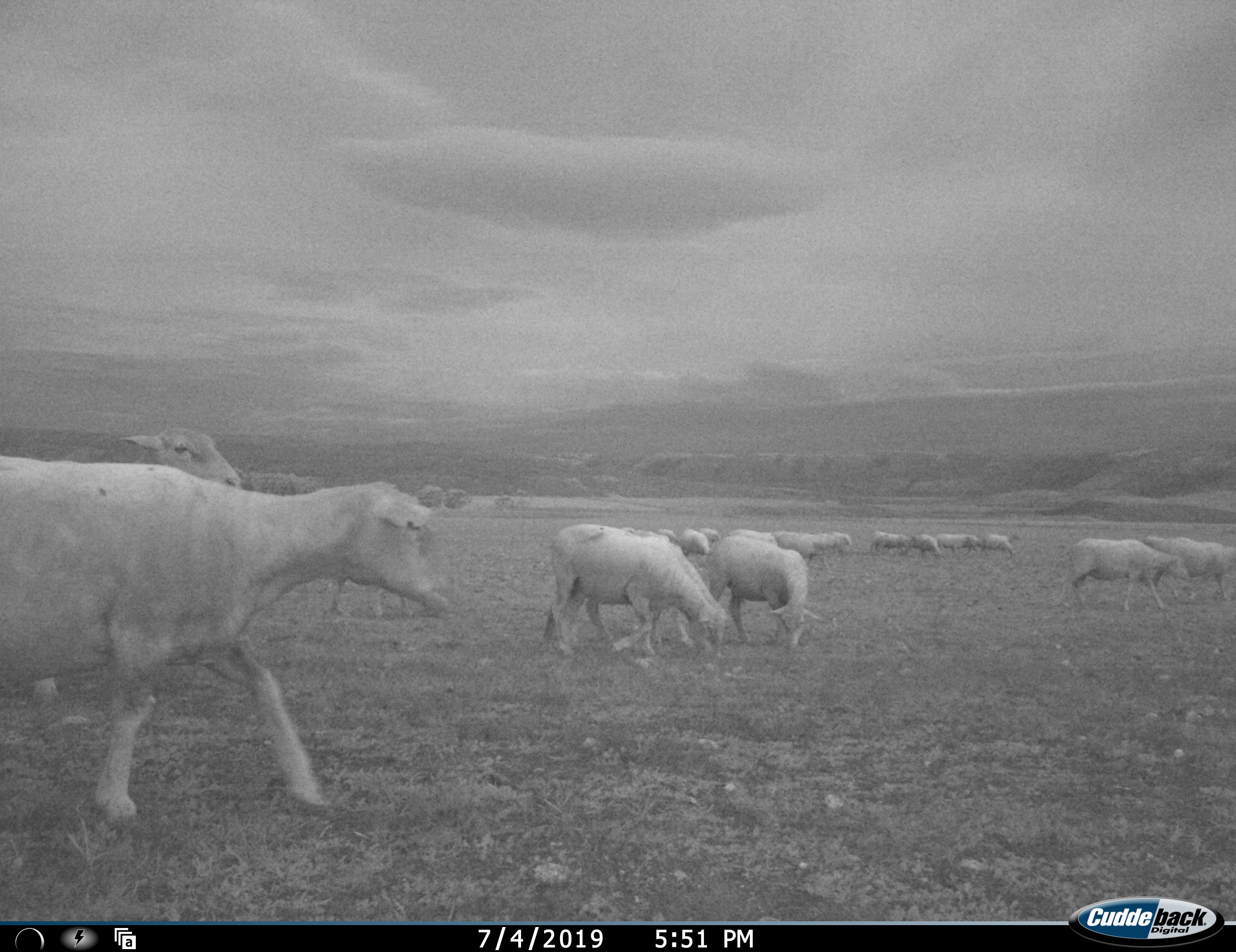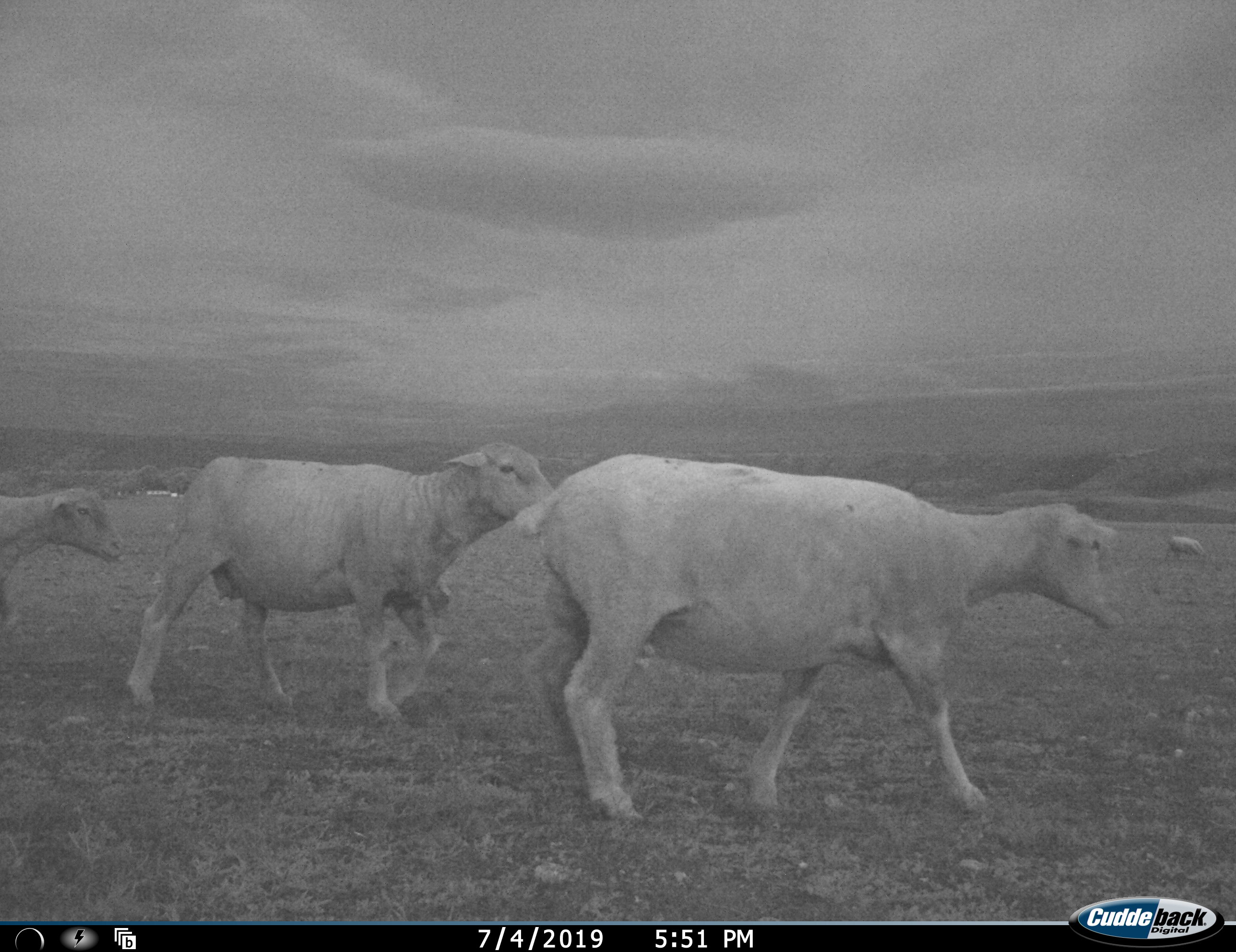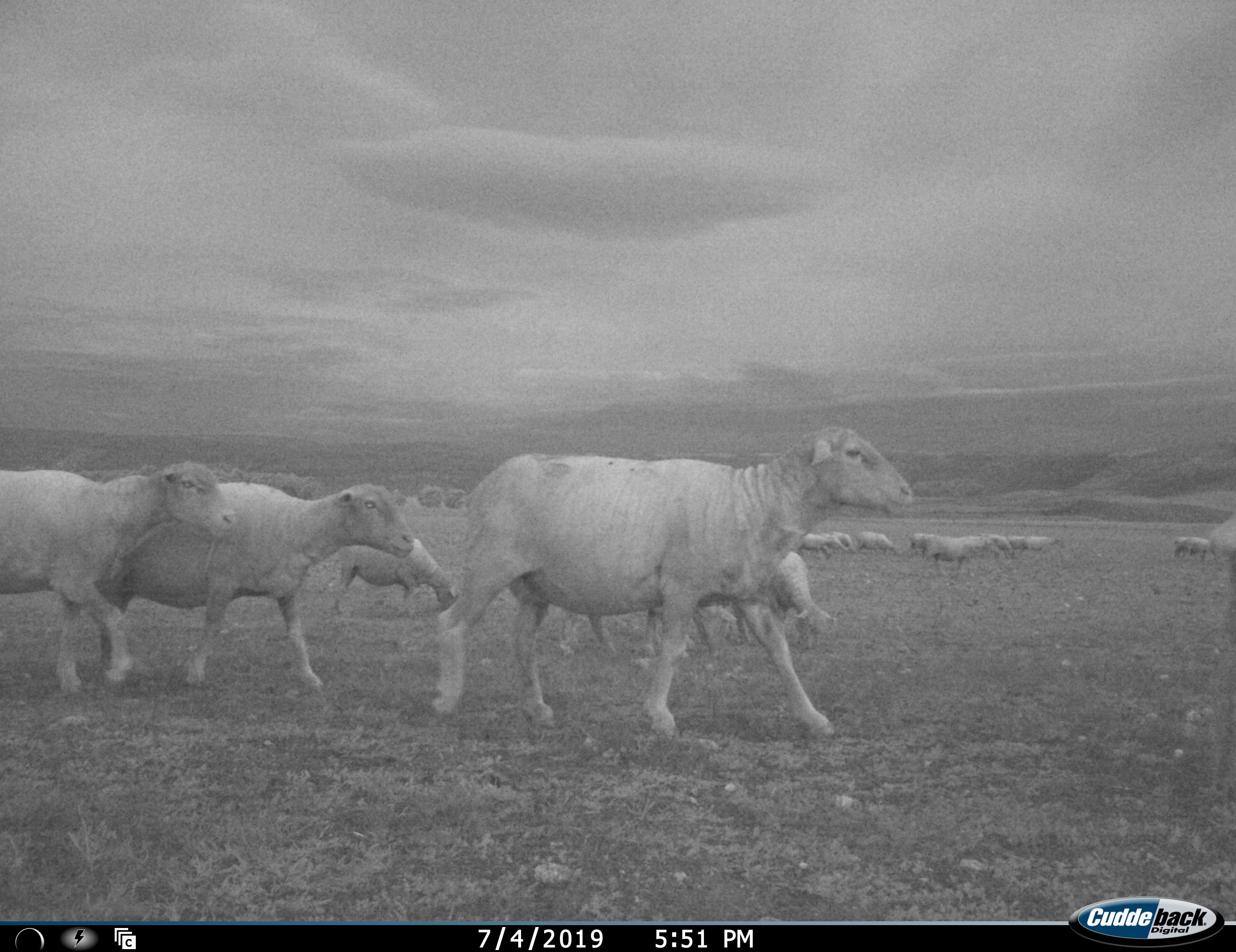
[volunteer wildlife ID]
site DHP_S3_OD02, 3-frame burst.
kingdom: Animalia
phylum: Chordata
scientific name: Vertebrata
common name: domestic animal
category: domesticanimal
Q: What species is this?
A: Domesticanimal (domestic animal) (Vertebrata).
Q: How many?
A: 11-50.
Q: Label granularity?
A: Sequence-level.